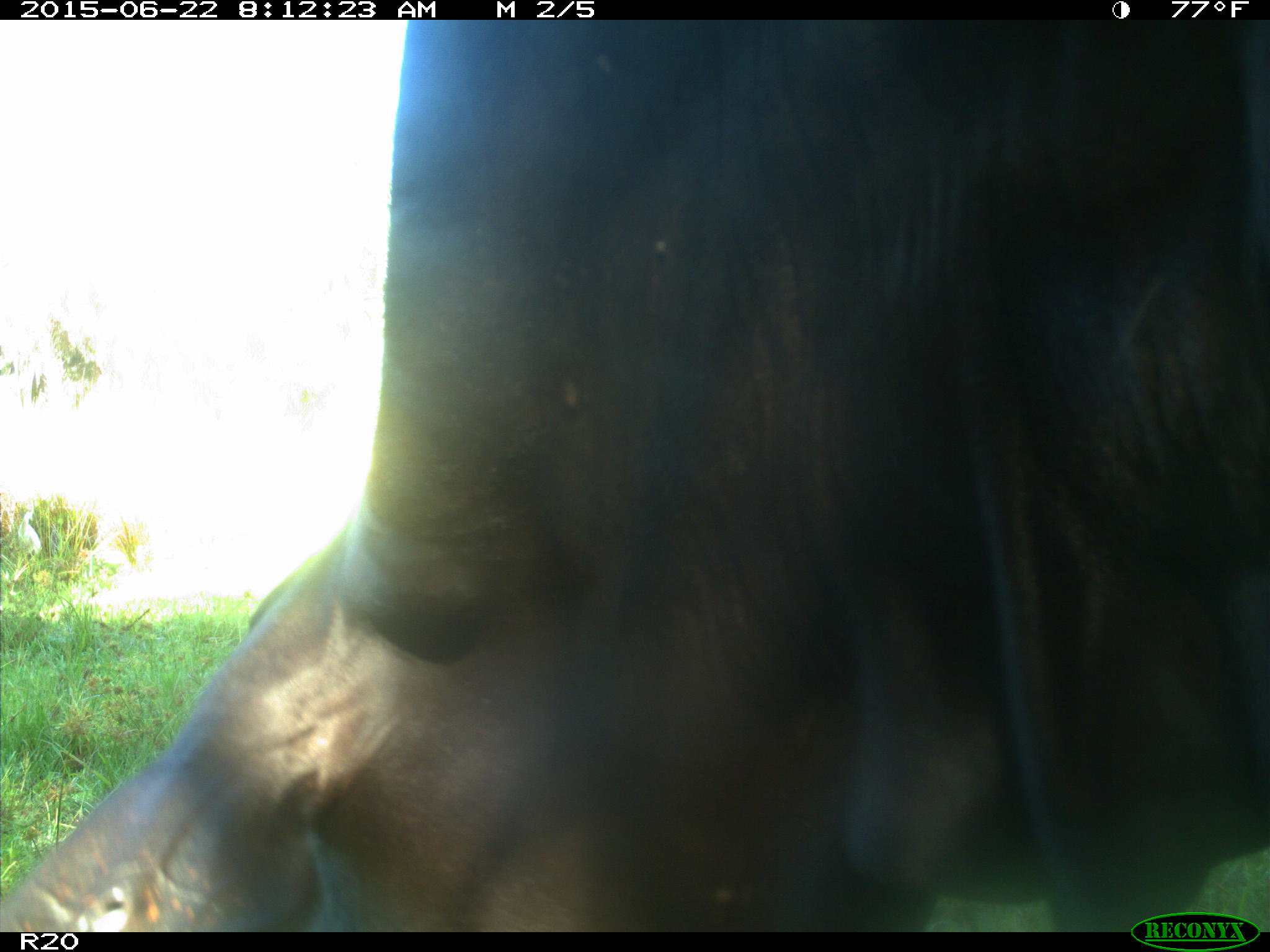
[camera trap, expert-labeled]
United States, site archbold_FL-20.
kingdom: Animalia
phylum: Chordata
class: Mammalia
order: Artiodactyla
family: Bovidae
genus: Bos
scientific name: Bos taurus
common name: domestic cow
Bos taurus (domestic cow).